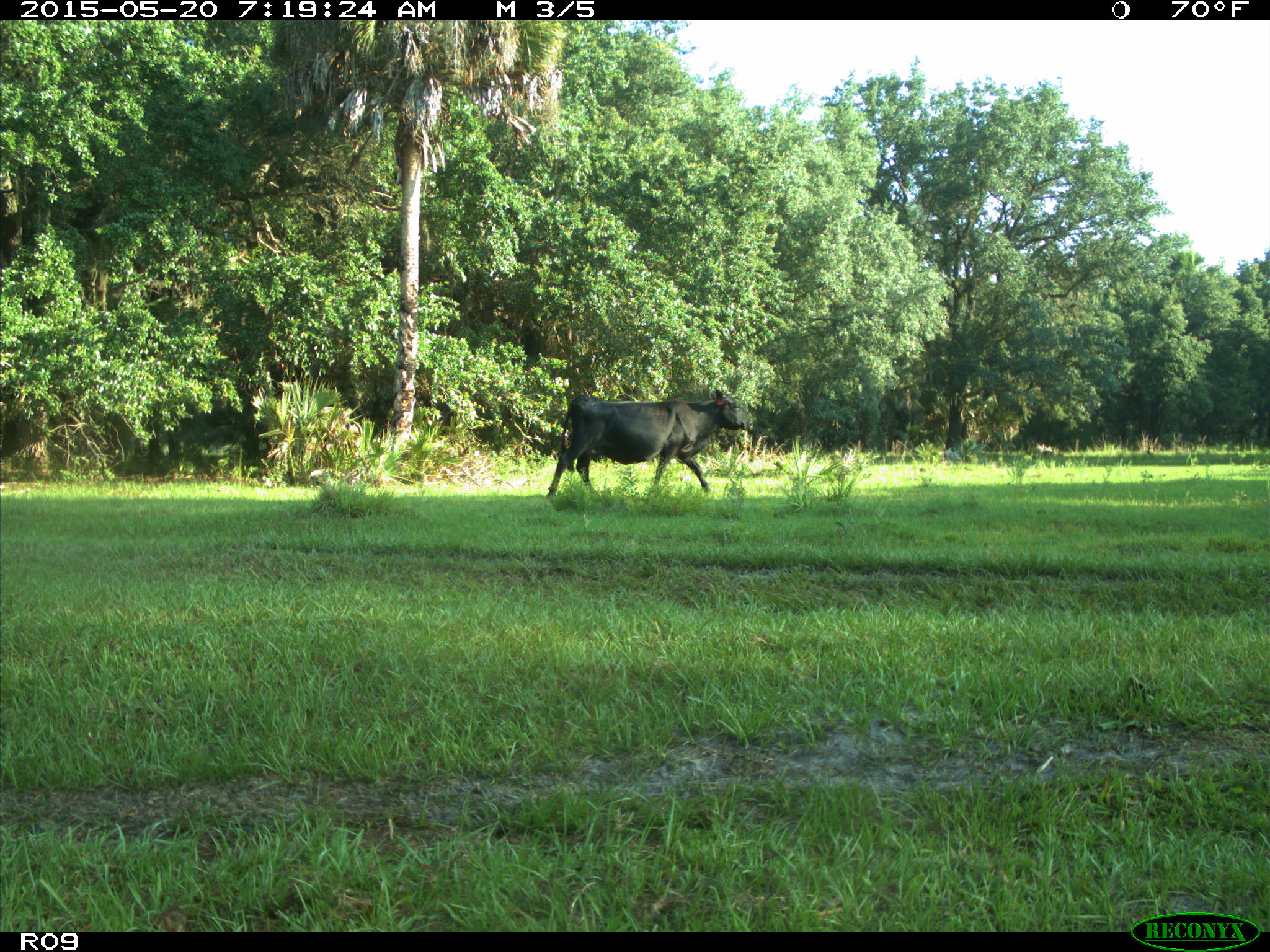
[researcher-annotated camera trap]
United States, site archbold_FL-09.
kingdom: Animalia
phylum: Chordata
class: Mammalia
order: Artiodactyla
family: Bovidae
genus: Bos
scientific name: Bos taurus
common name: domestic cow